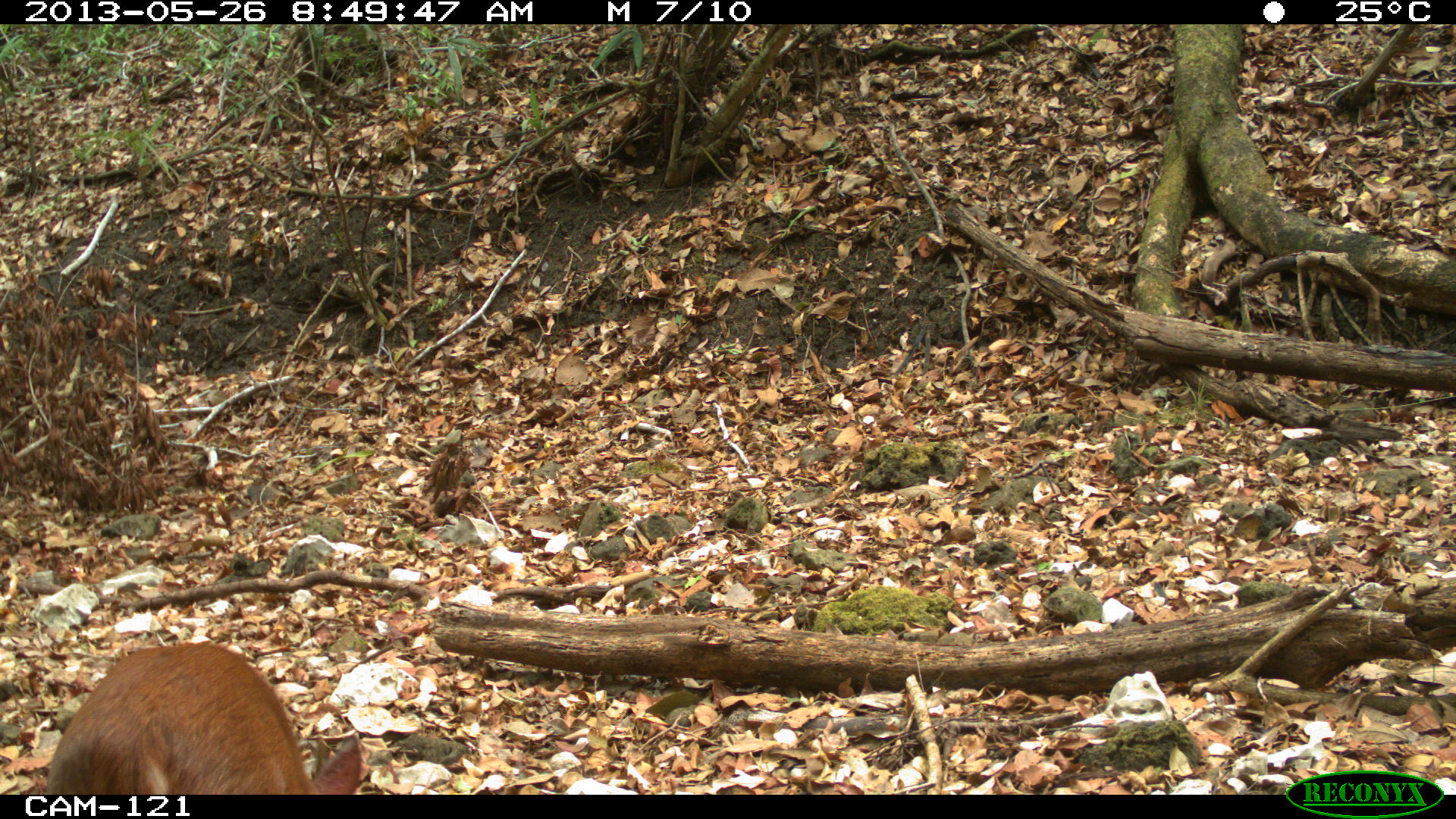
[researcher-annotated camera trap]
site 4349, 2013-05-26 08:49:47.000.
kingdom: Animalia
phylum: Chordata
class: Mammalia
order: Artiodactyla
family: Cervidae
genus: Mazama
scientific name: Mazama temama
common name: central american red brocket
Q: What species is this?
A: Mazama temama (central american red brocket).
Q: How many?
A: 1.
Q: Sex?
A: Male.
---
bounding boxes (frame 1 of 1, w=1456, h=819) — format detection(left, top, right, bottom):
mazama temama: detection(31, 641, 364, 795)